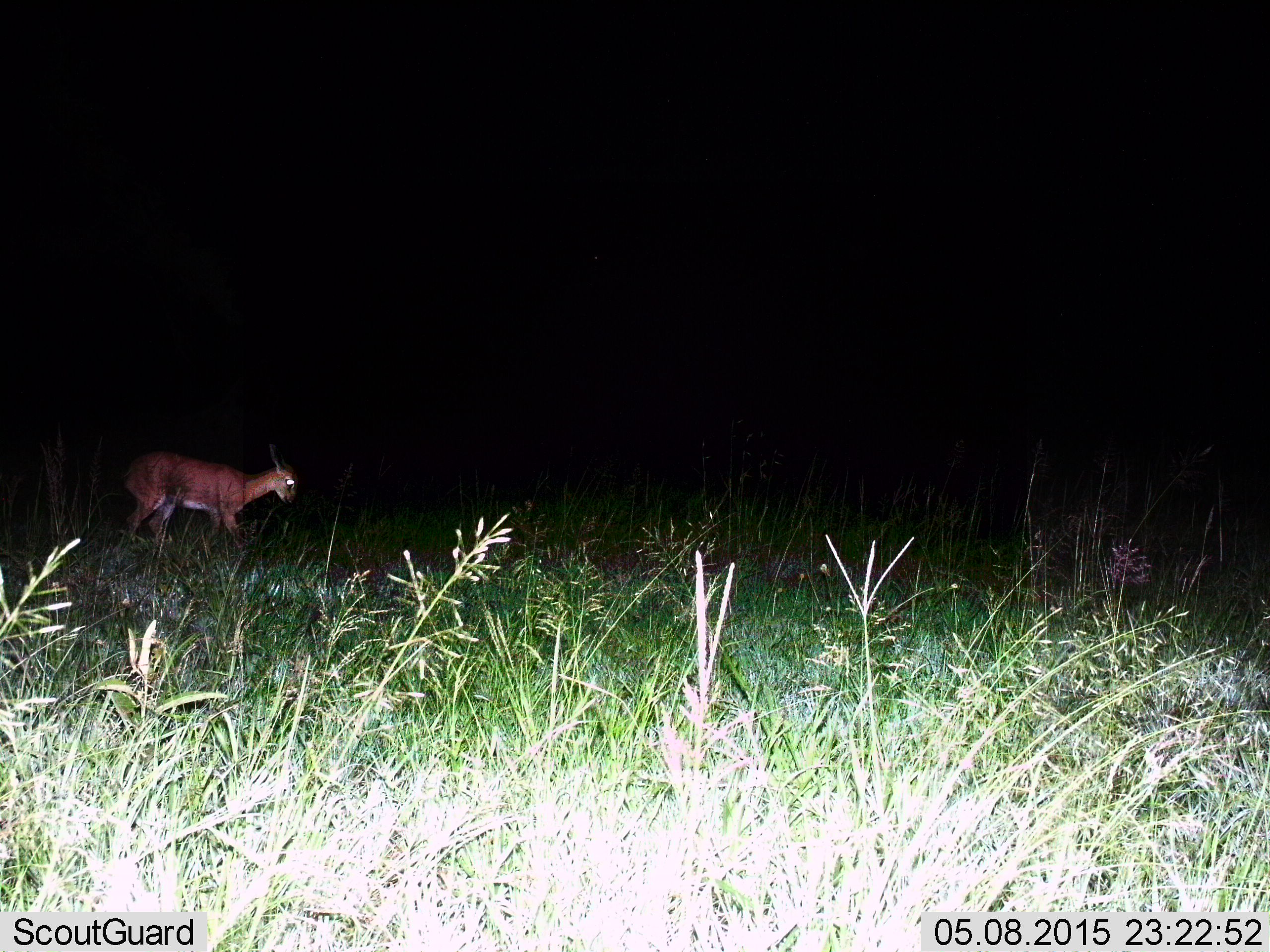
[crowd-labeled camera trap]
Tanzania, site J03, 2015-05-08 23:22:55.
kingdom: Animalia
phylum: Chordata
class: Mammalia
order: Artiodactyla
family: Bovidae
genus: Aepyceros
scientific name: Aepyceros melampus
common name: impala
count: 1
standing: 50%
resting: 0%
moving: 50%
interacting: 0%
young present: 0%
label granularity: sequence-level